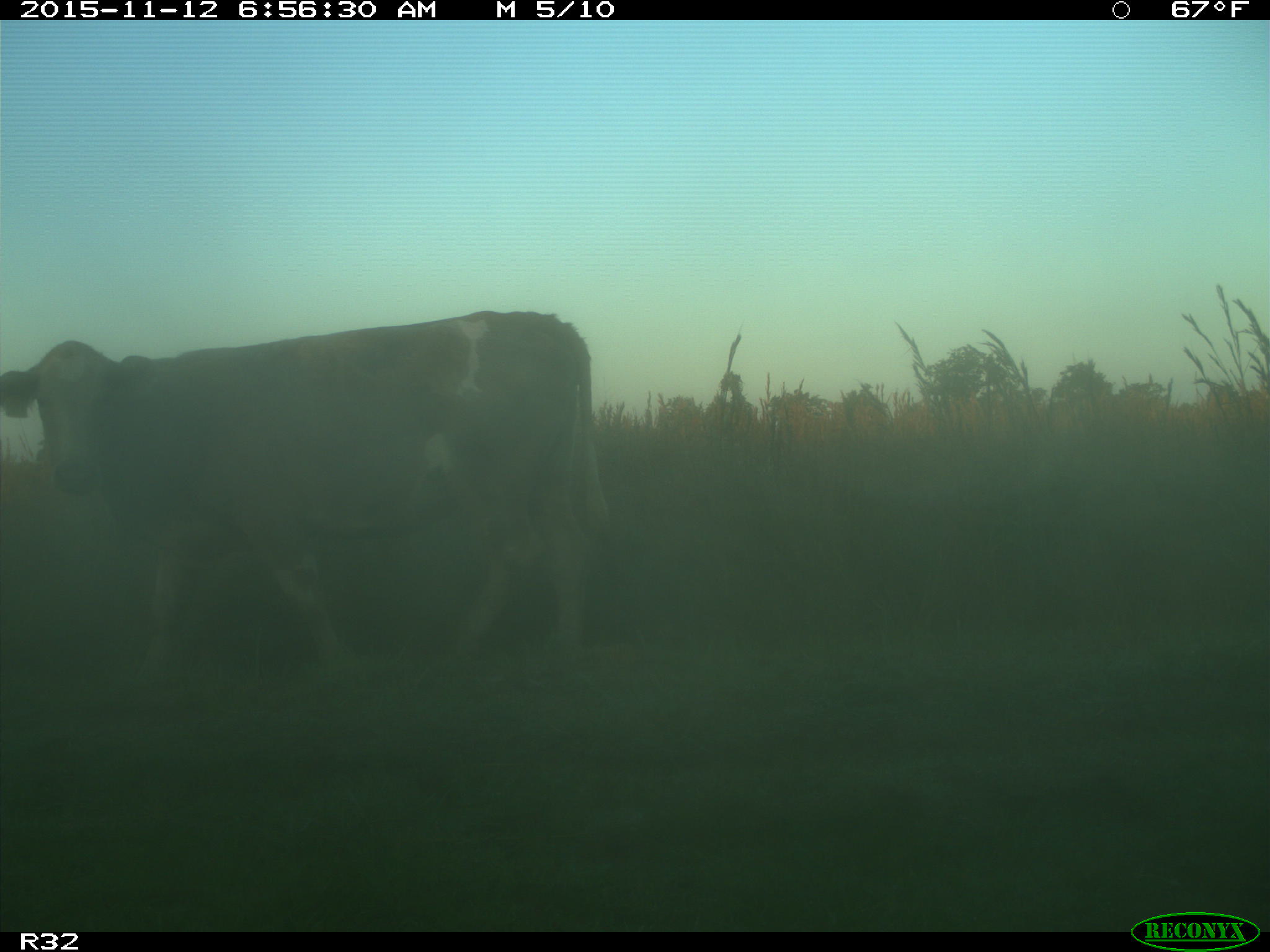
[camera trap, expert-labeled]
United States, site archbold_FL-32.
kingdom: Animalia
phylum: Chordata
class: Mammalia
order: Artiodactyla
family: Bovidae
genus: Bos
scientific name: Bos taurus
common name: domestic cow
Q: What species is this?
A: Bos taurus (domestic cow).